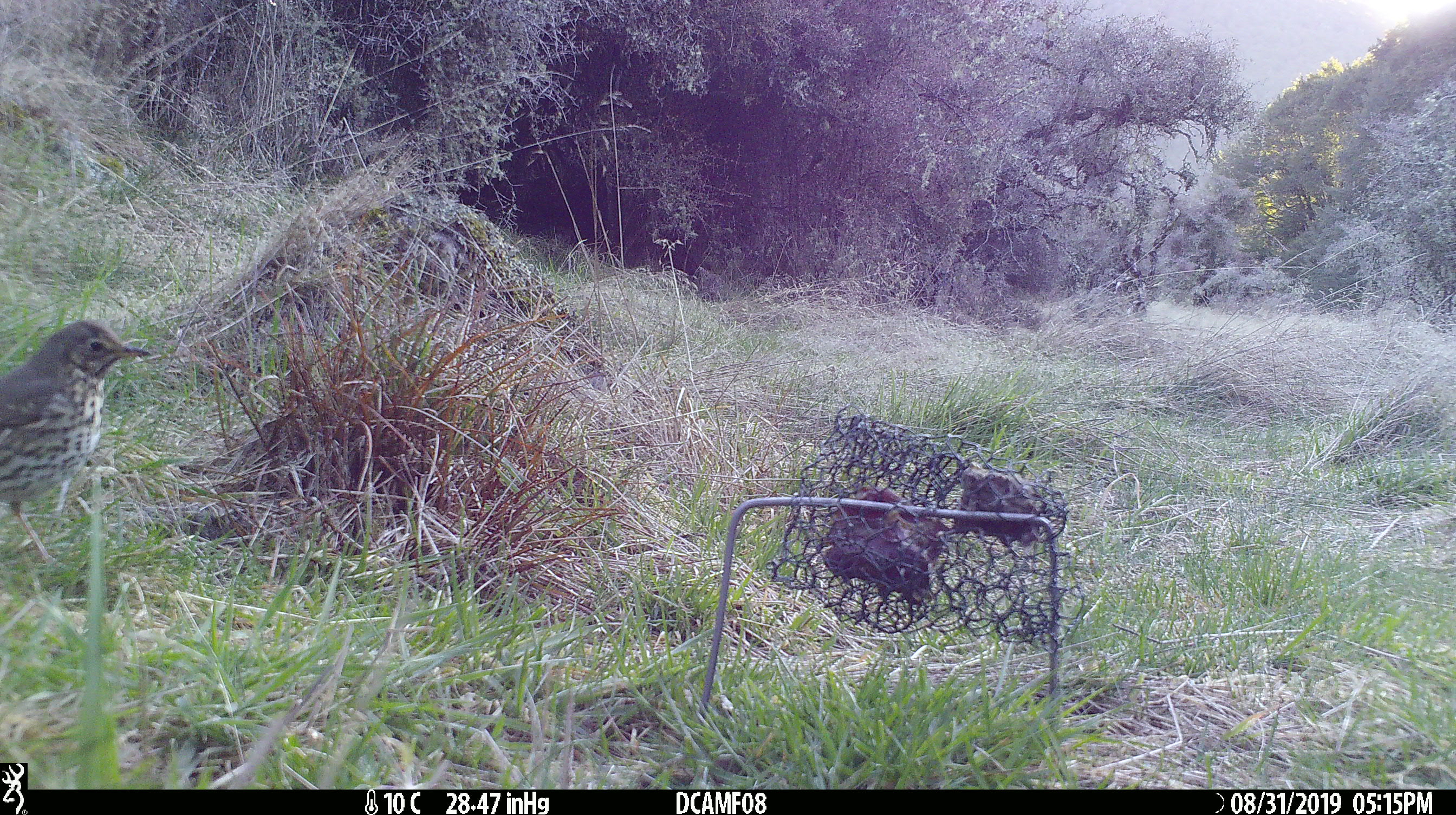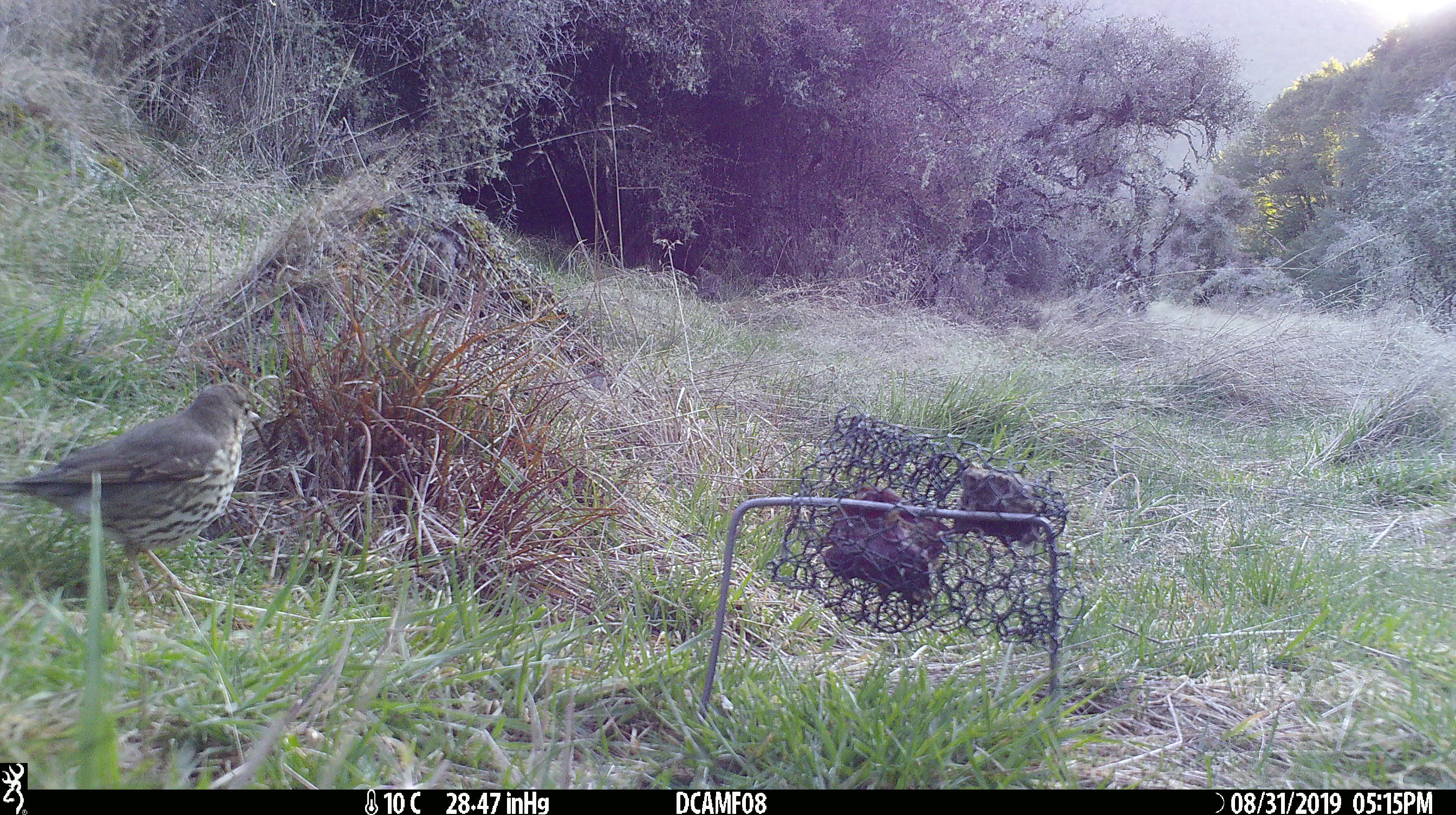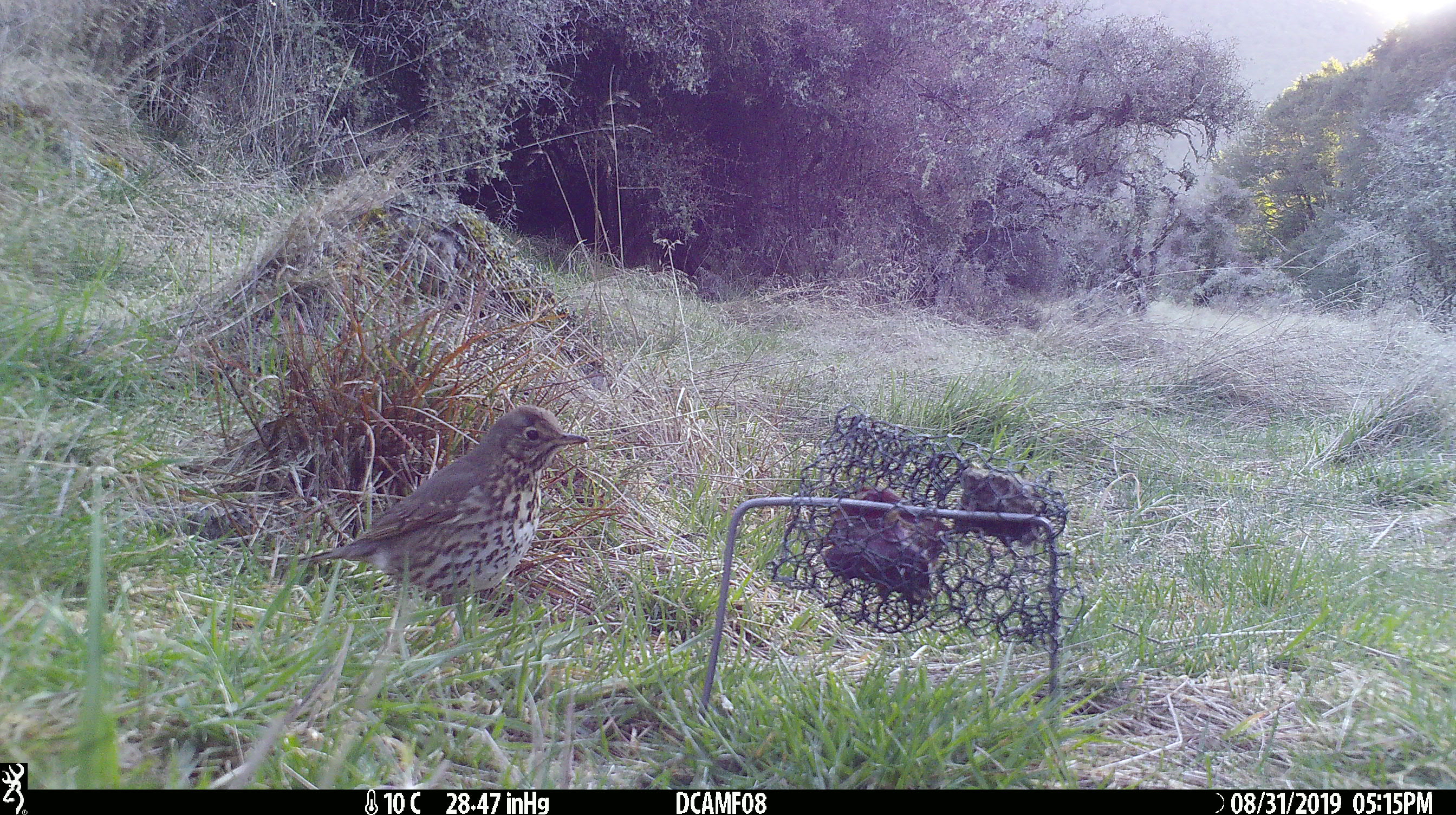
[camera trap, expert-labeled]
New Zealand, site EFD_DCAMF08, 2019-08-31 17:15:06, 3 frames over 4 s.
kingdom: Animalia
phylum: Chordata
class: Aves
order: Passeriformes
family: Turdidae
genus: Turdus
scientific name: Turdus philomelos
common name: song thrush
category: thrush